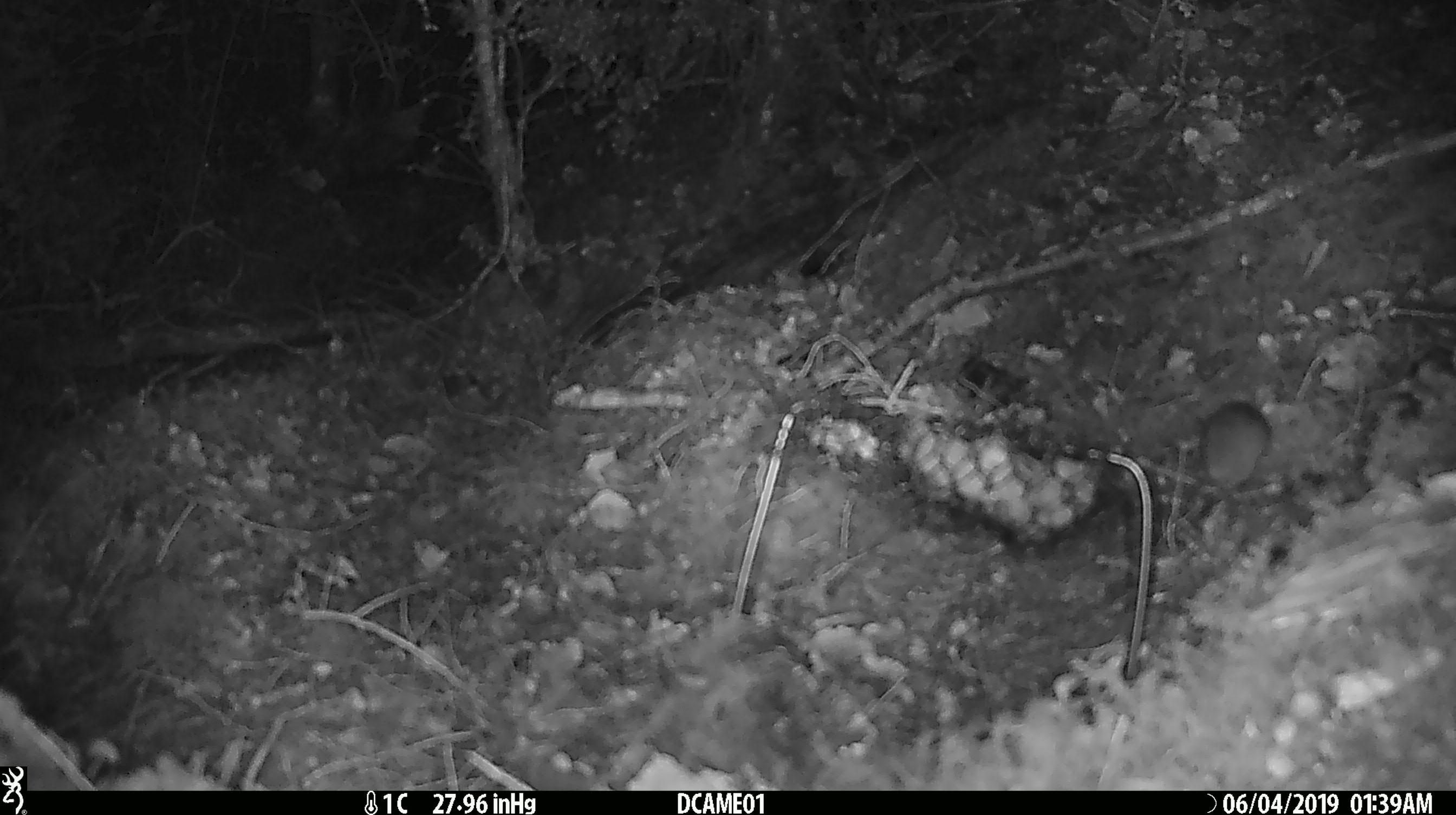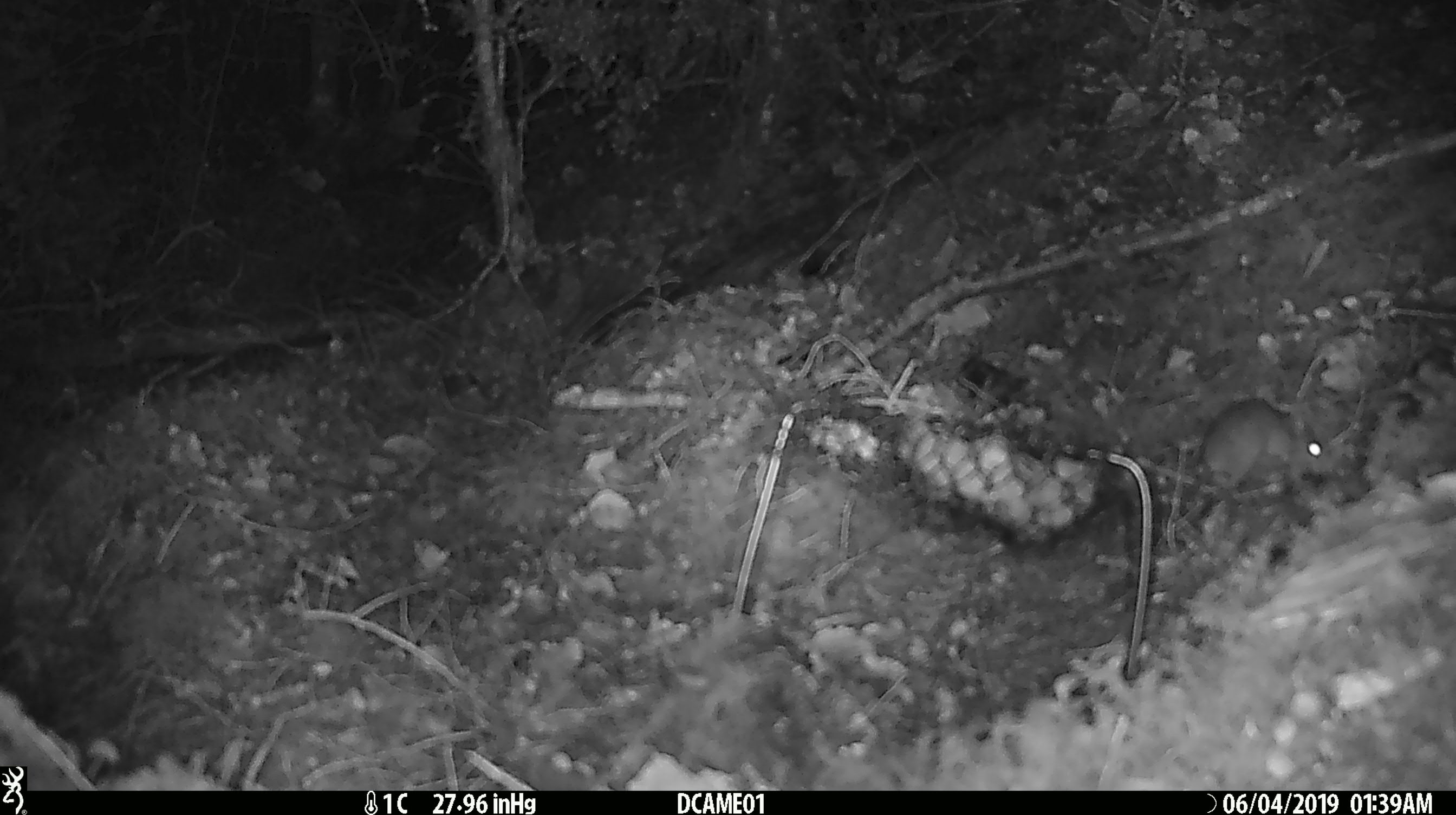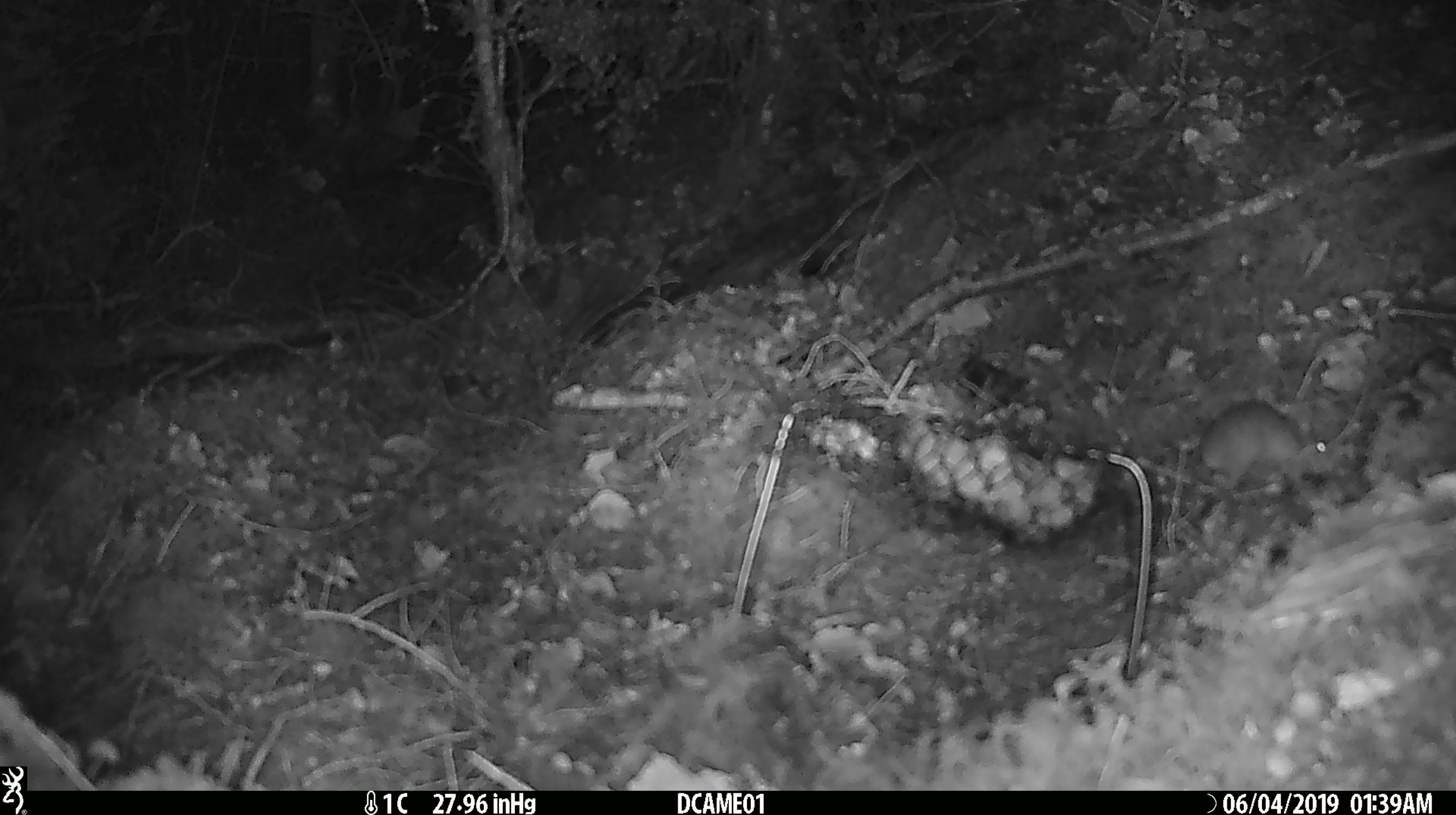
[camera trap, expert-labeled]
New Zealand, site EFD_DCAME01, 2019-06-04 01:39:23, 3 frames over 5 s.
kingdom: Animalia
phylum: Chordata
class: Mammalia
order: Rodentia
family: Muridae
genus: Mus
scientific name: Mus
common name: mouse